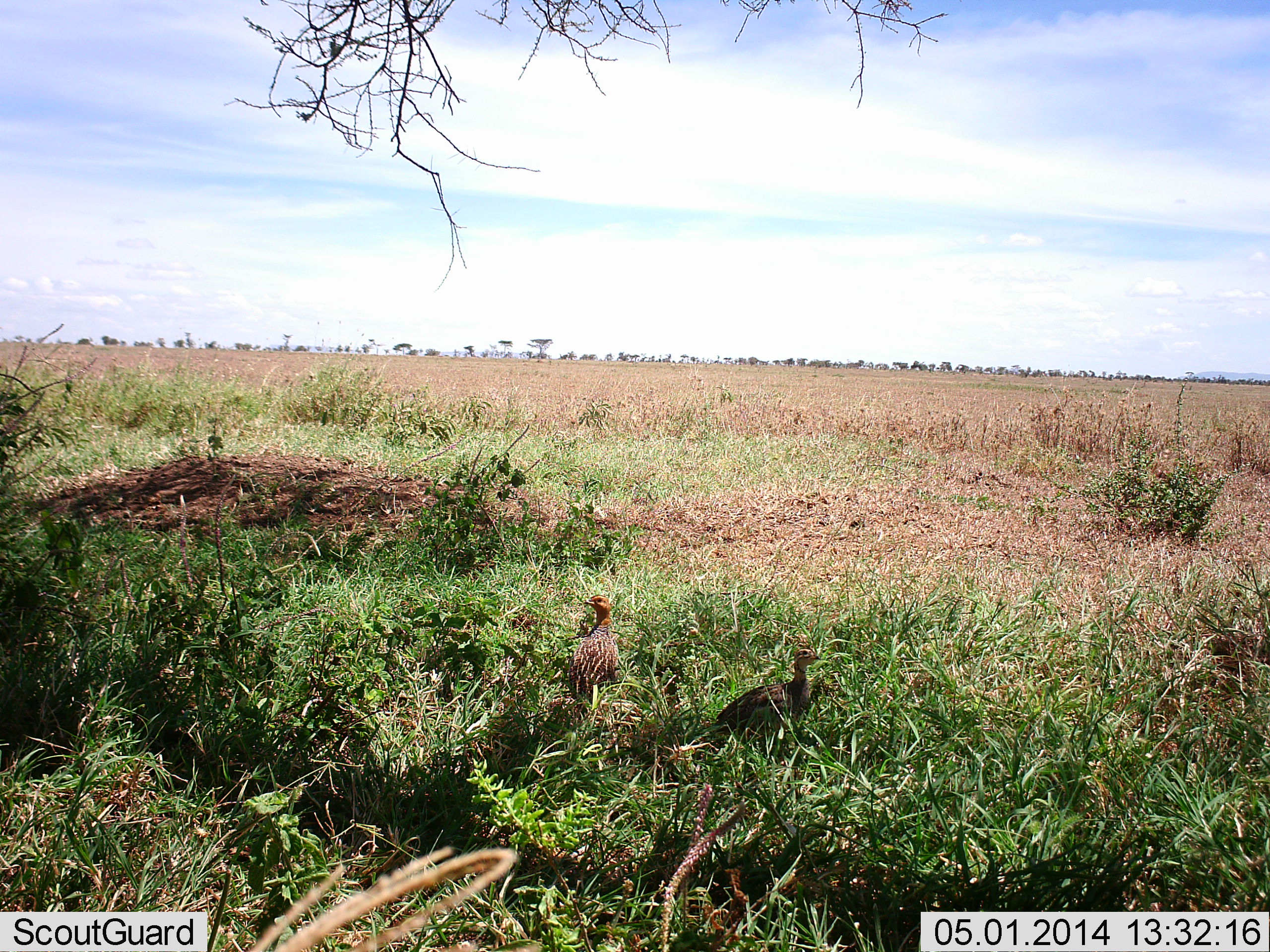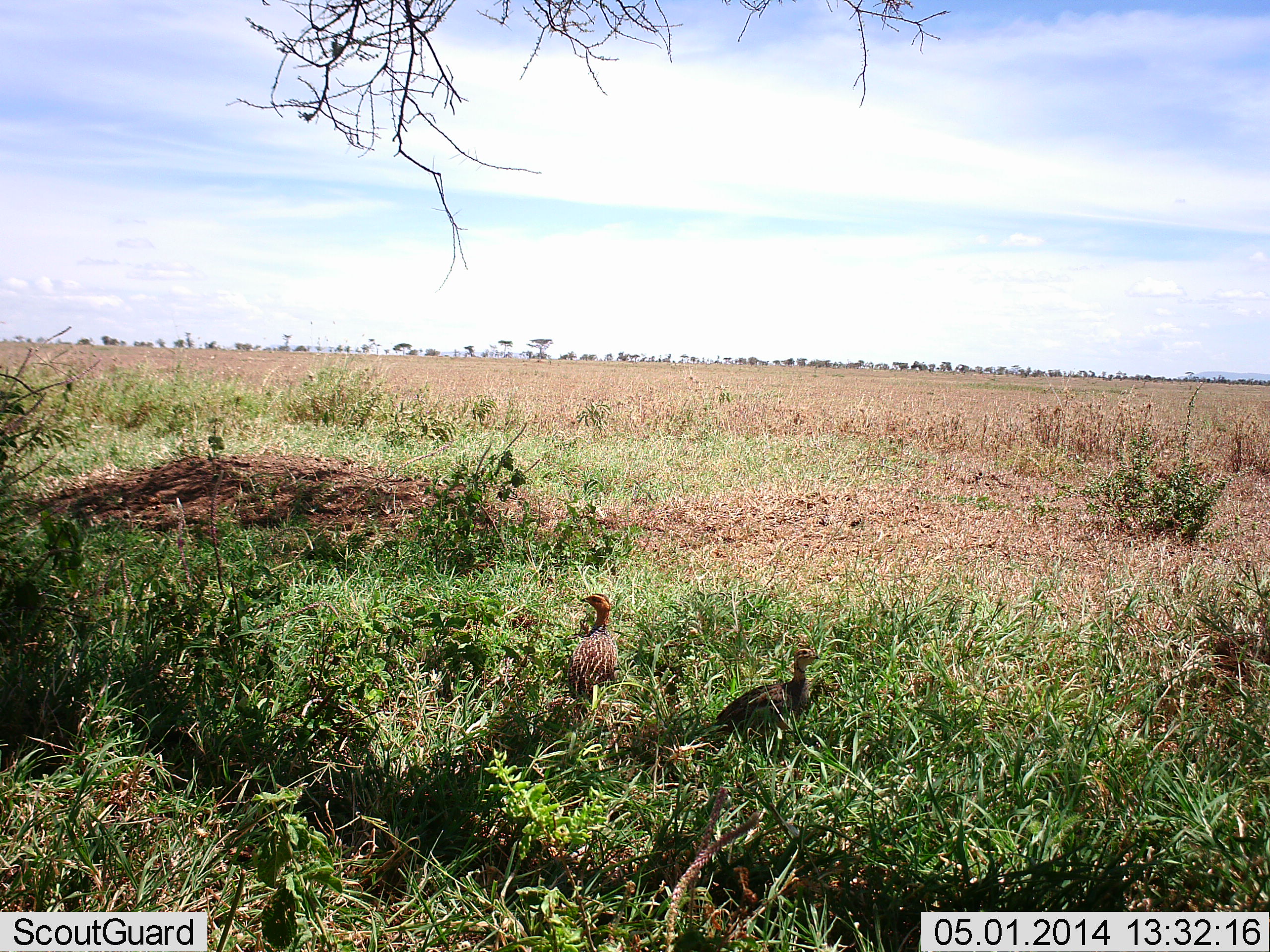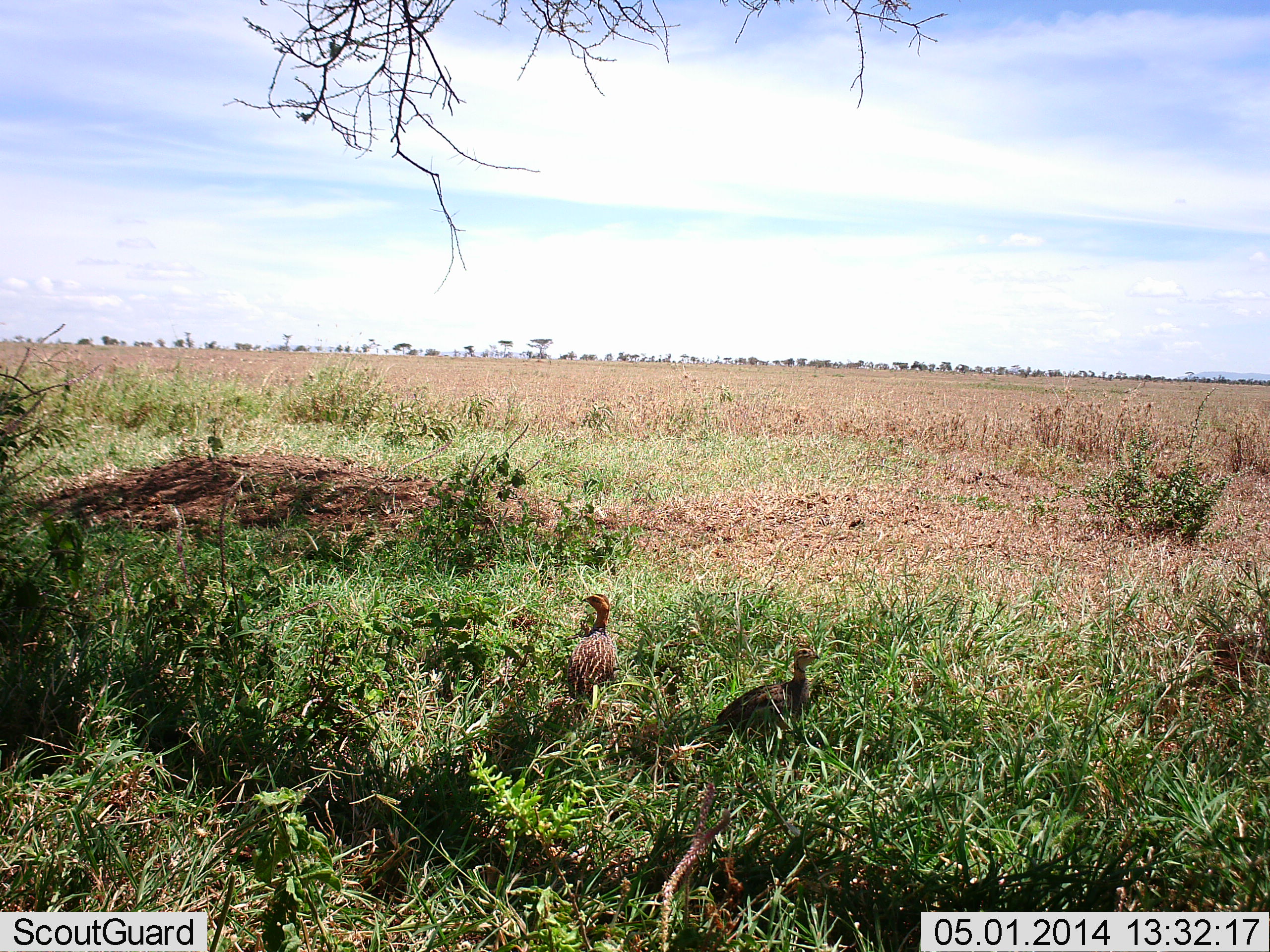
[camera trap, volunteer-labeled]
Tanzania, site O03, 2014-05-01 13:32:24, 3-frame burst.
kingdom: Animalia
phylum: Chordata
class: Aves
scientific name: Aves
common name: bird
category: otherbird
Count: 2.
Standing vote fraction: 75%.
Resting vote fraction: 17%.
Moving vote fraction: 8%.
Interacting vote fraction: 0%.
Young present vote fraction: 0%.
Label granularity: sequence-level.